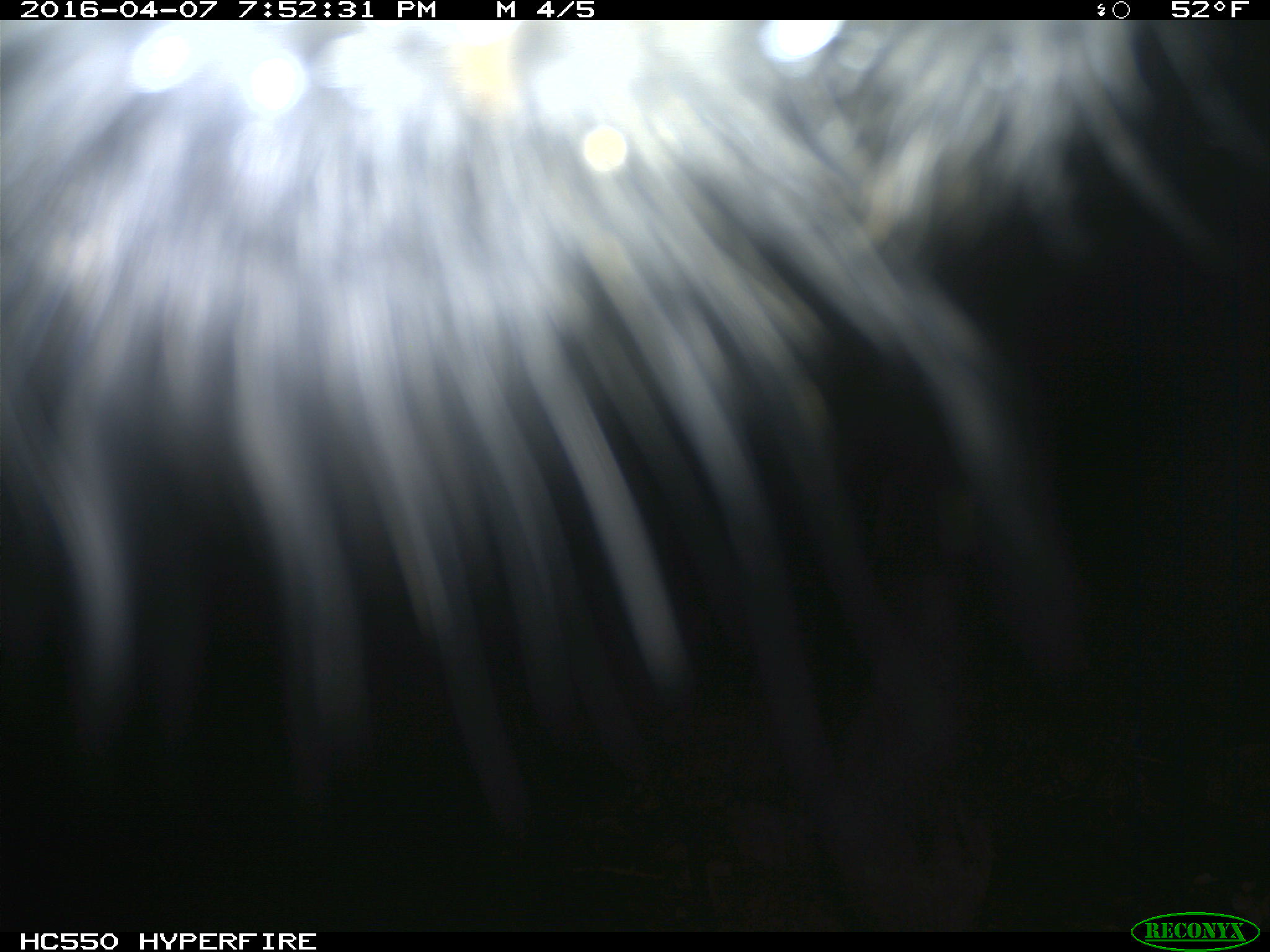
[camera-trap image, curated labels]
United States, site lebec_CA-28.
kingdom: Animalia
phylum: Chordata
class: Mammalia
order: Artiodactyla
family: Bovidae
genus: Bos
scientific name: Bos taurus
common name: domestic cow